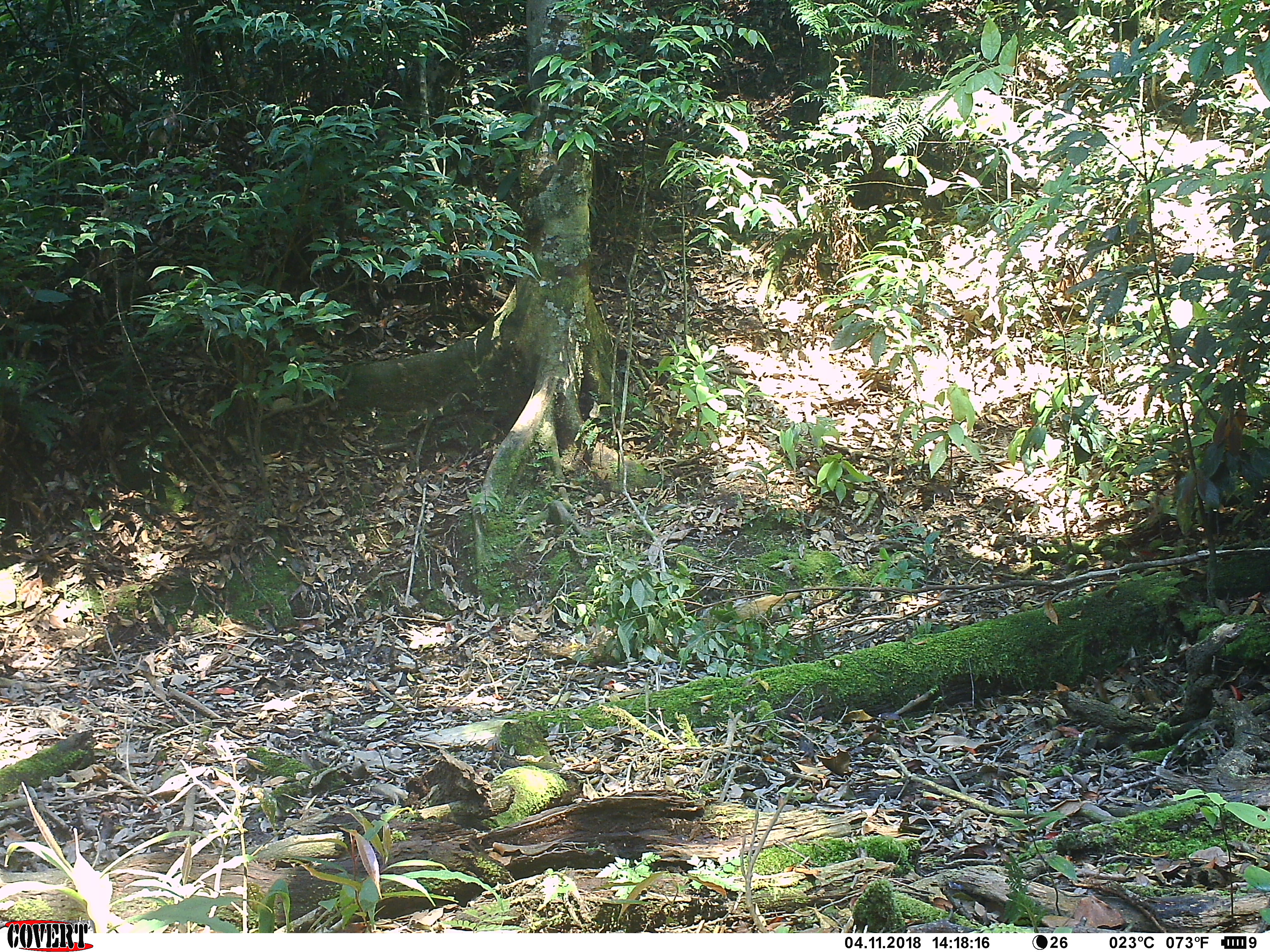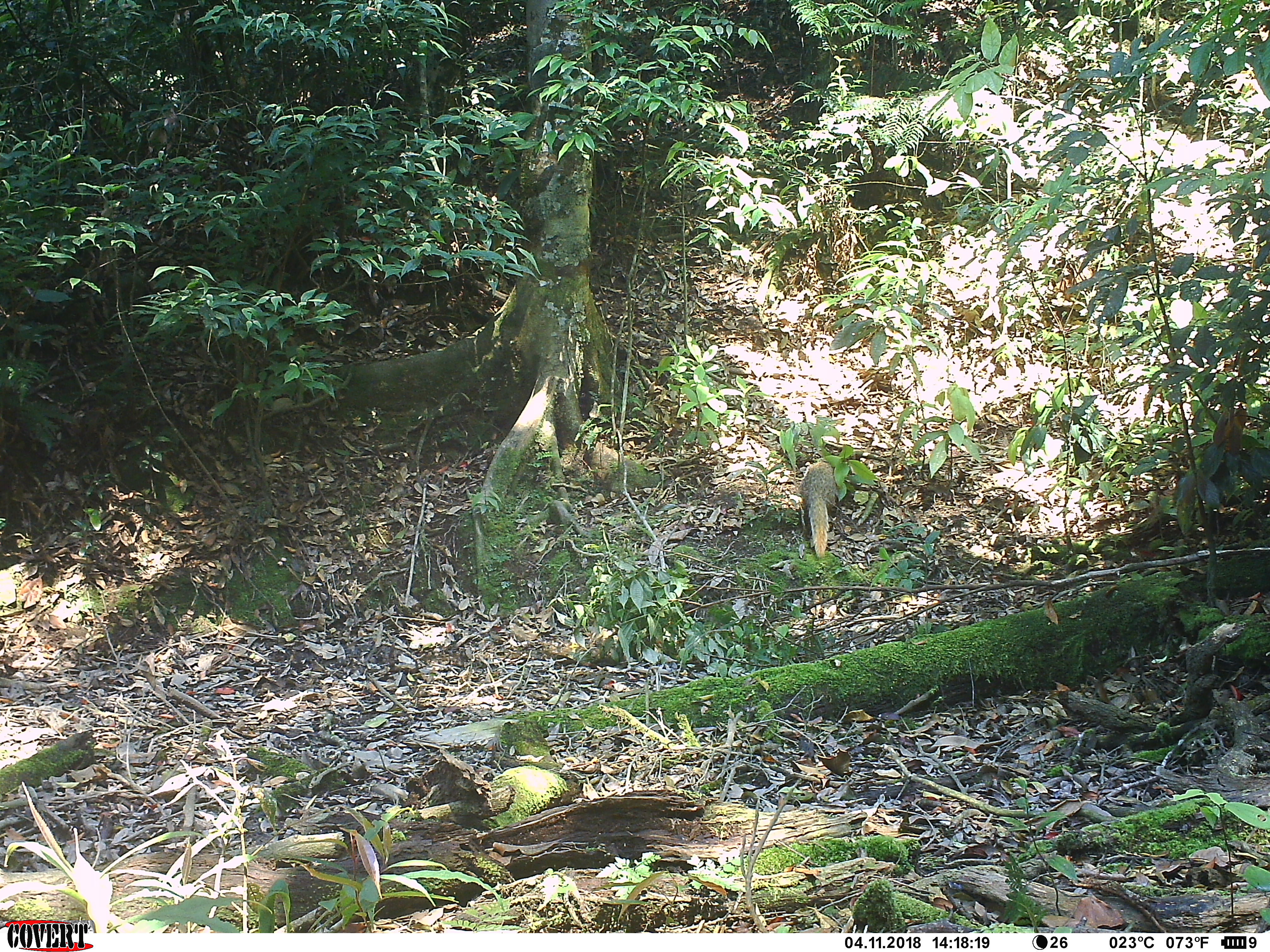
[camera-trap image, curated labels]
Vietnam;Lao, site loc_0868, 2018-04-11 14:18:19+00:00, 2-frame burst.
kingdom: Animalia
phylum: Chordata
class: Mammalia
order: Carnivora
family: Herpestidae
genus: Urva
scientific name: Urva urva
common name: crab-eating mongoose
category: crab eating mongoose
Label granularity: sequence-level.